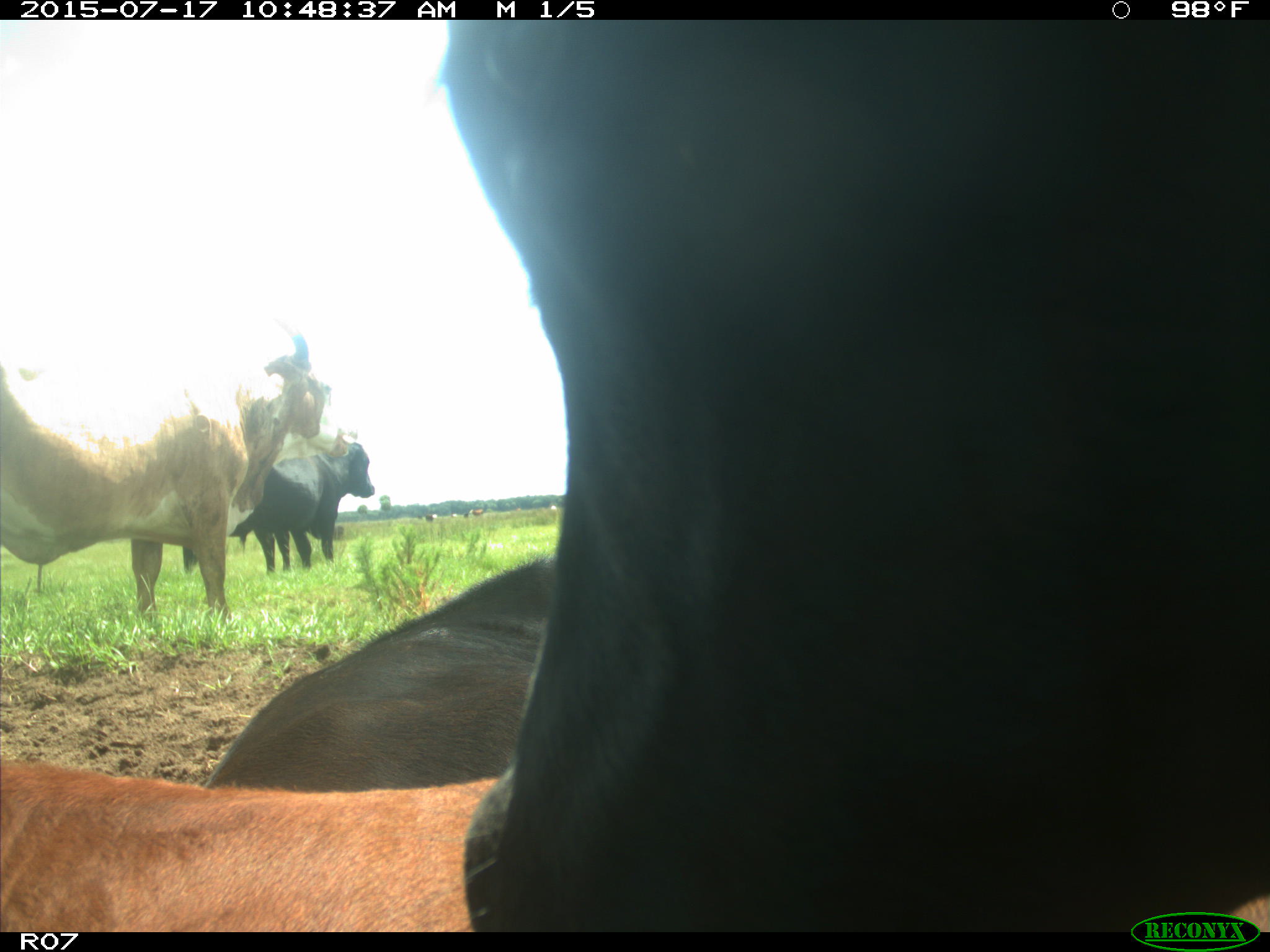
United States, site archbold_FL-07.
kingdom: Animalia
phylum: Chordata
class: Mammalia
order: Artiodactyla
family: Bovidae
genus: Bos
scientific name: Bos taurus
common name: domestic cow